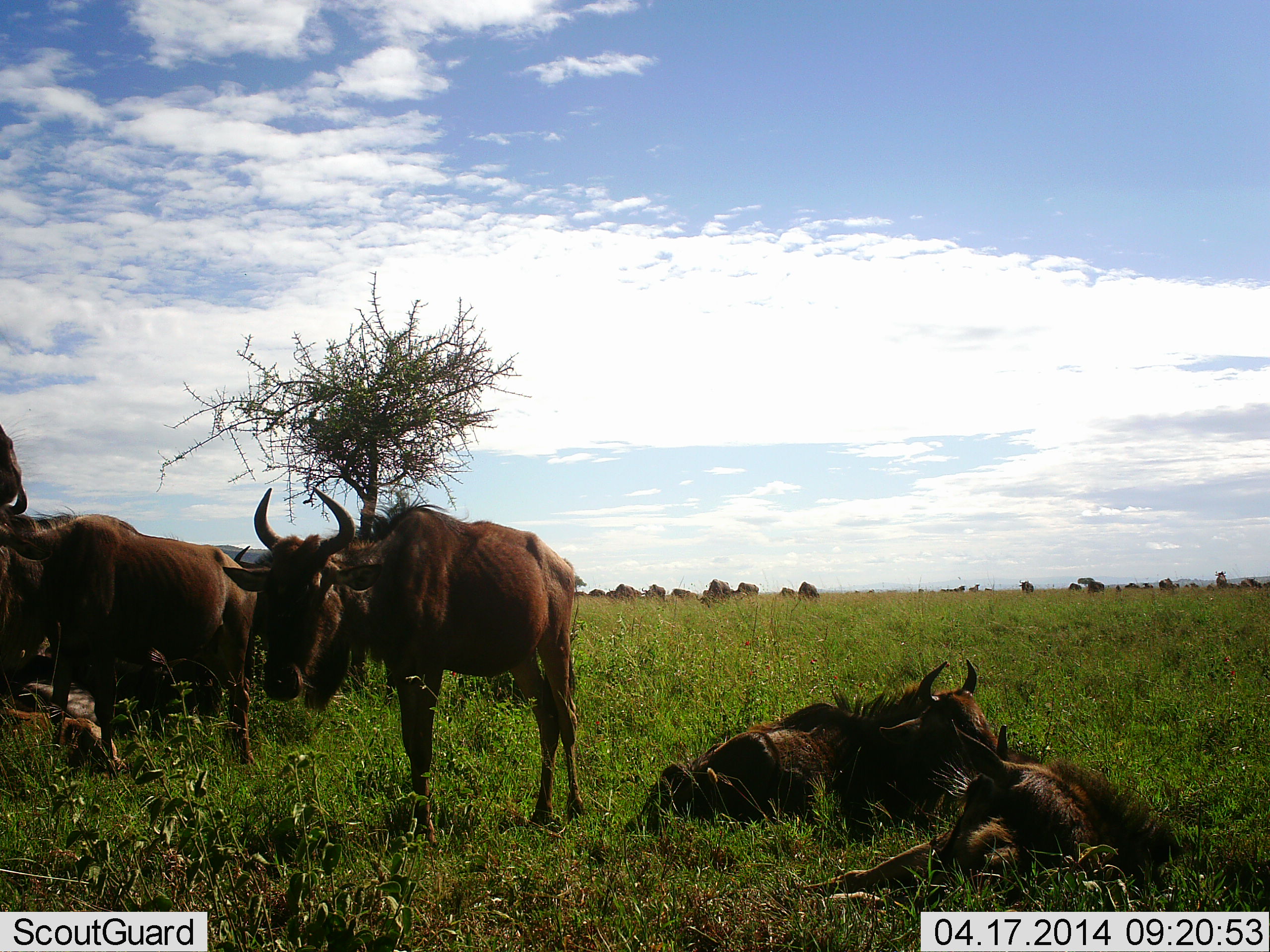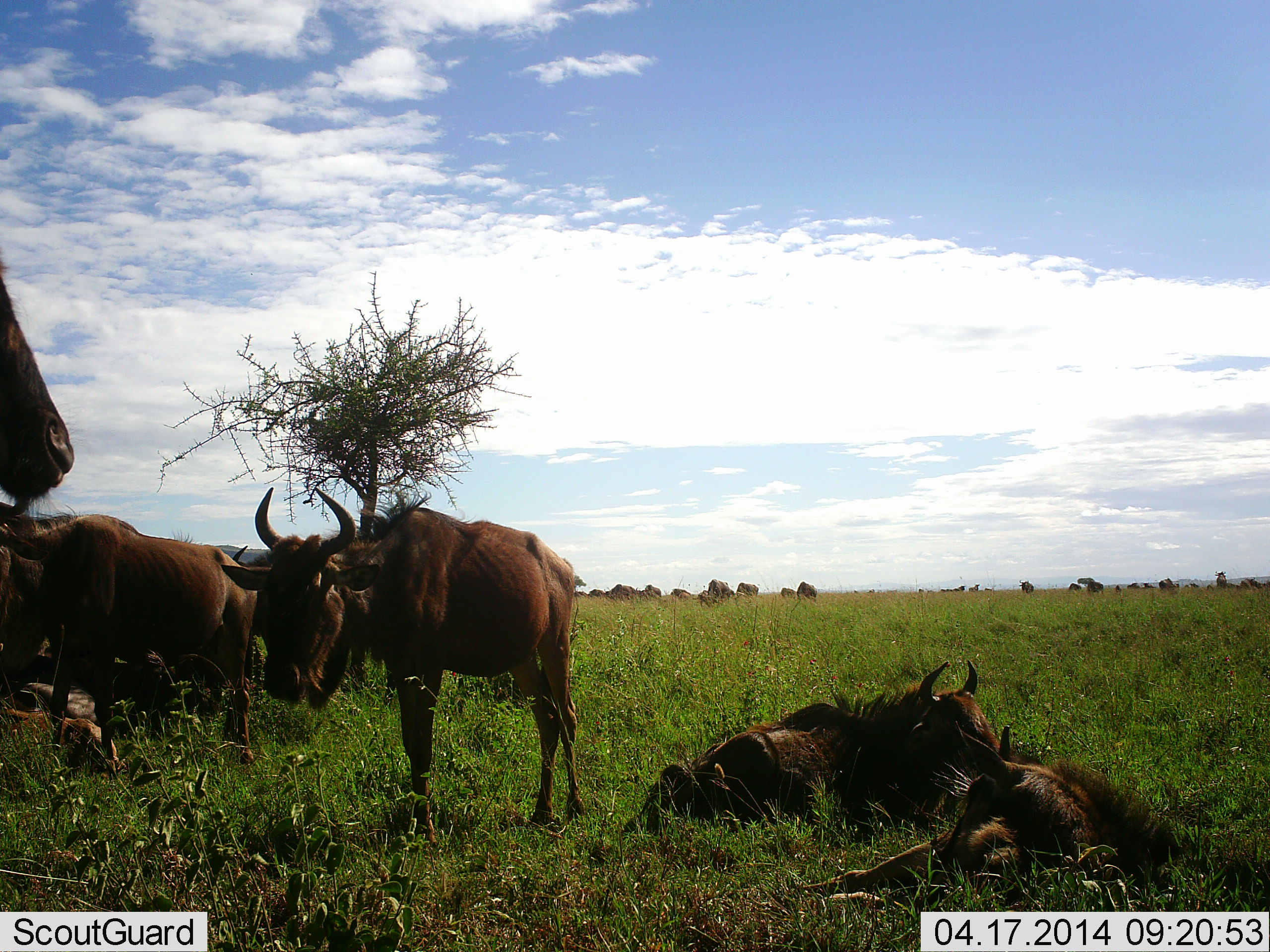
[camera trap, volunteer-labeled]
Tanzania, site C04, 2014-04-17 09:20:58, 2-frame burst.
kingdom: Animalia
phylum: Chordata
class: Mammalia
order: Artiodactyla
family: Bovidae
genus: Connochaetes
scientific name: Connochaetes taurinus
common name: blue wildebeest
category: wildebeest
Wildebeest (blue wildebeest) (Connochaetes taurinus), count 11-50. Behavior (volunteer vote fractions): standing 60%, resting 80%, moving 30%, interacting 0%. Young present (vote fraction): 10%. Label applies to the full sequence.